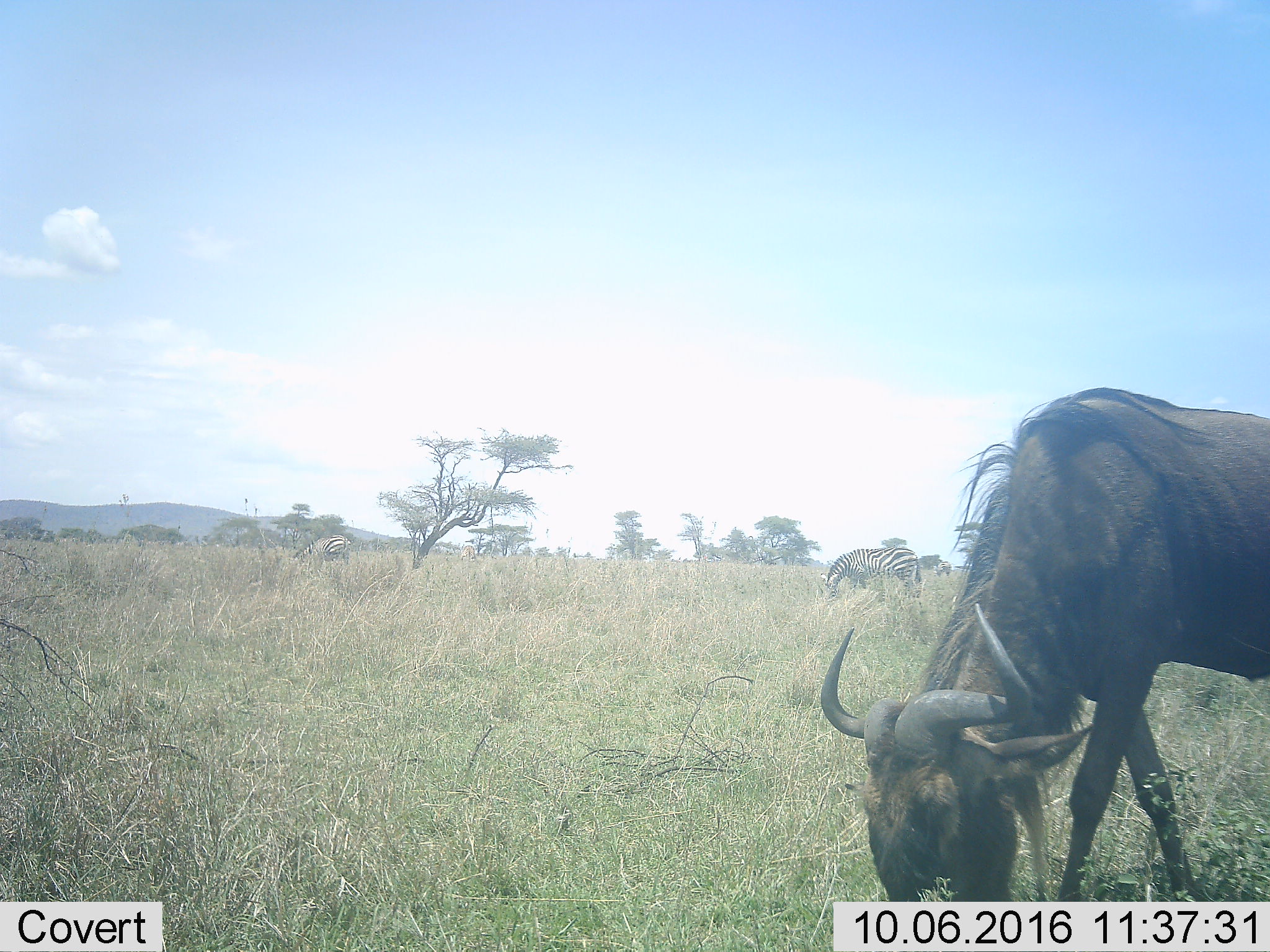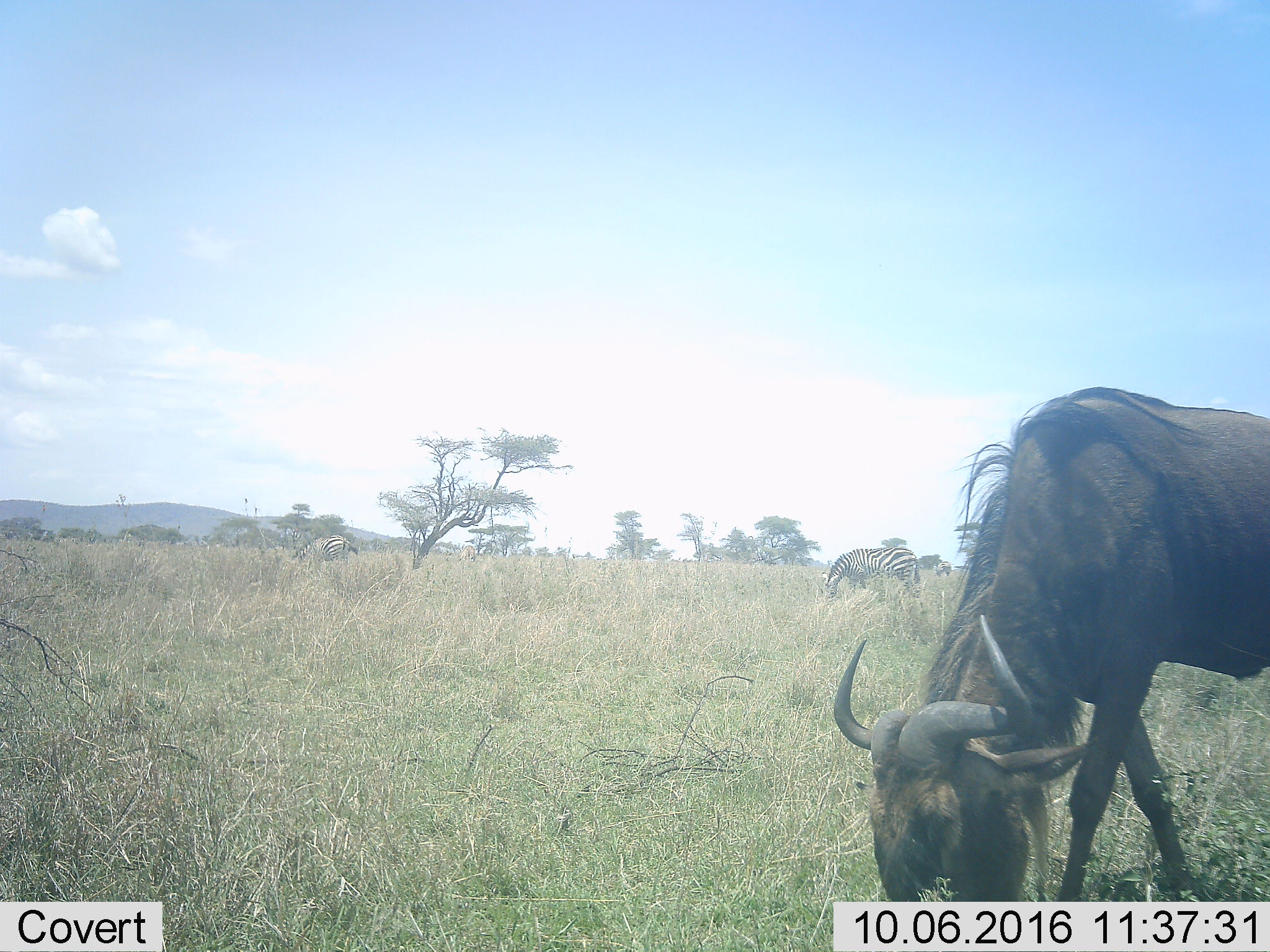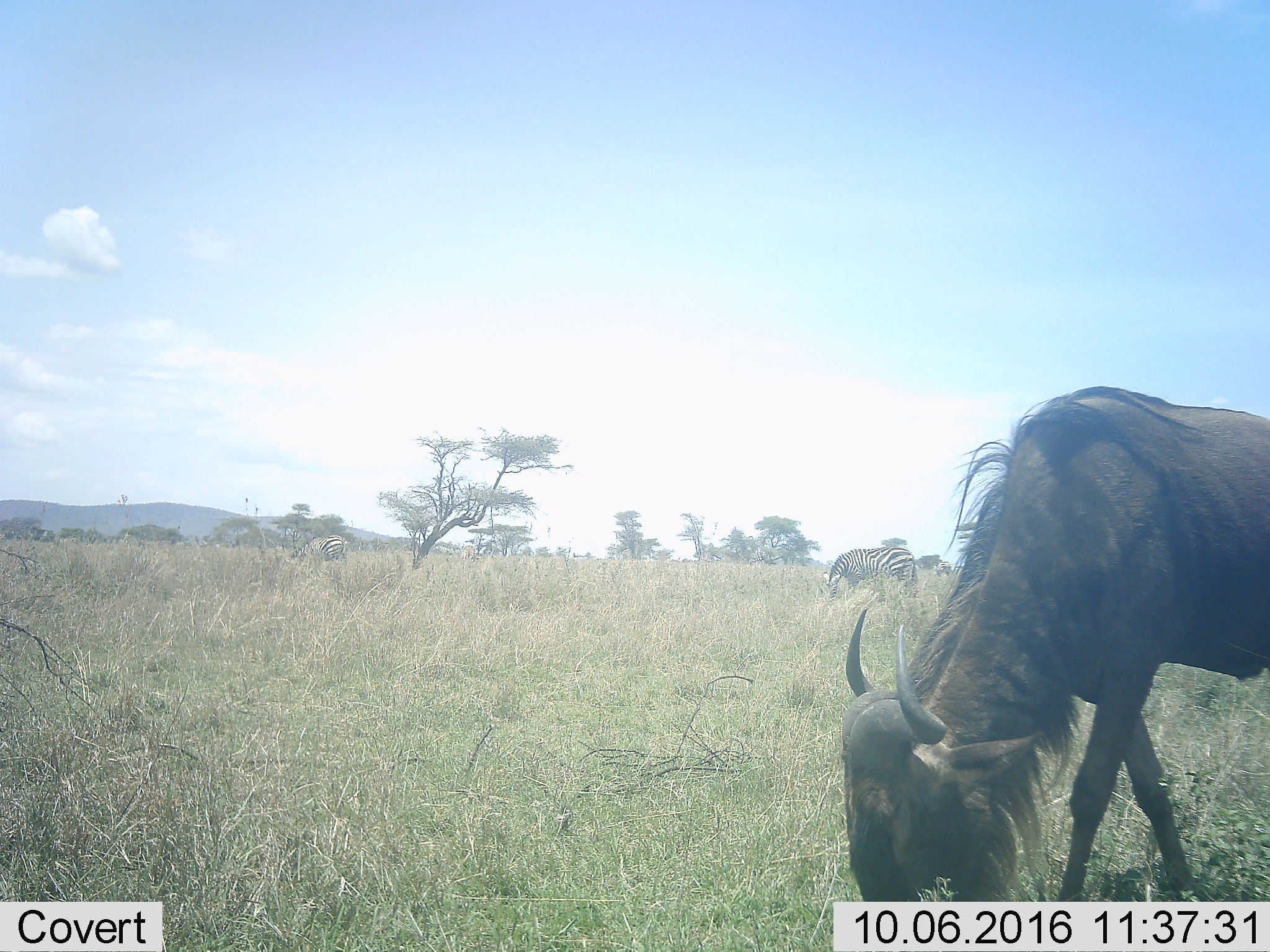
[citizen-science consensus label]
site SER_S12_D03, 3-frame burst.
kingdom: Animalia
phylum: Chordata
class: Mammalia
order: Artiodactyla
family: Bovidae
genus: Connochaetes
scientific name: Connochaetes taurinus taurinus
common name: blue wildebeest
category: wildebeestblue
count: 1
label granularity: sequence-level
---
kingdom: Animalia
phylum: Chordata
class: Mammalia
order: Perissodactyla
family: Equidae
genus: Equus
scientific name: Equus quagga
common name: plains zebra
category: zebraplains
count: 2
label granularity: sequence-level